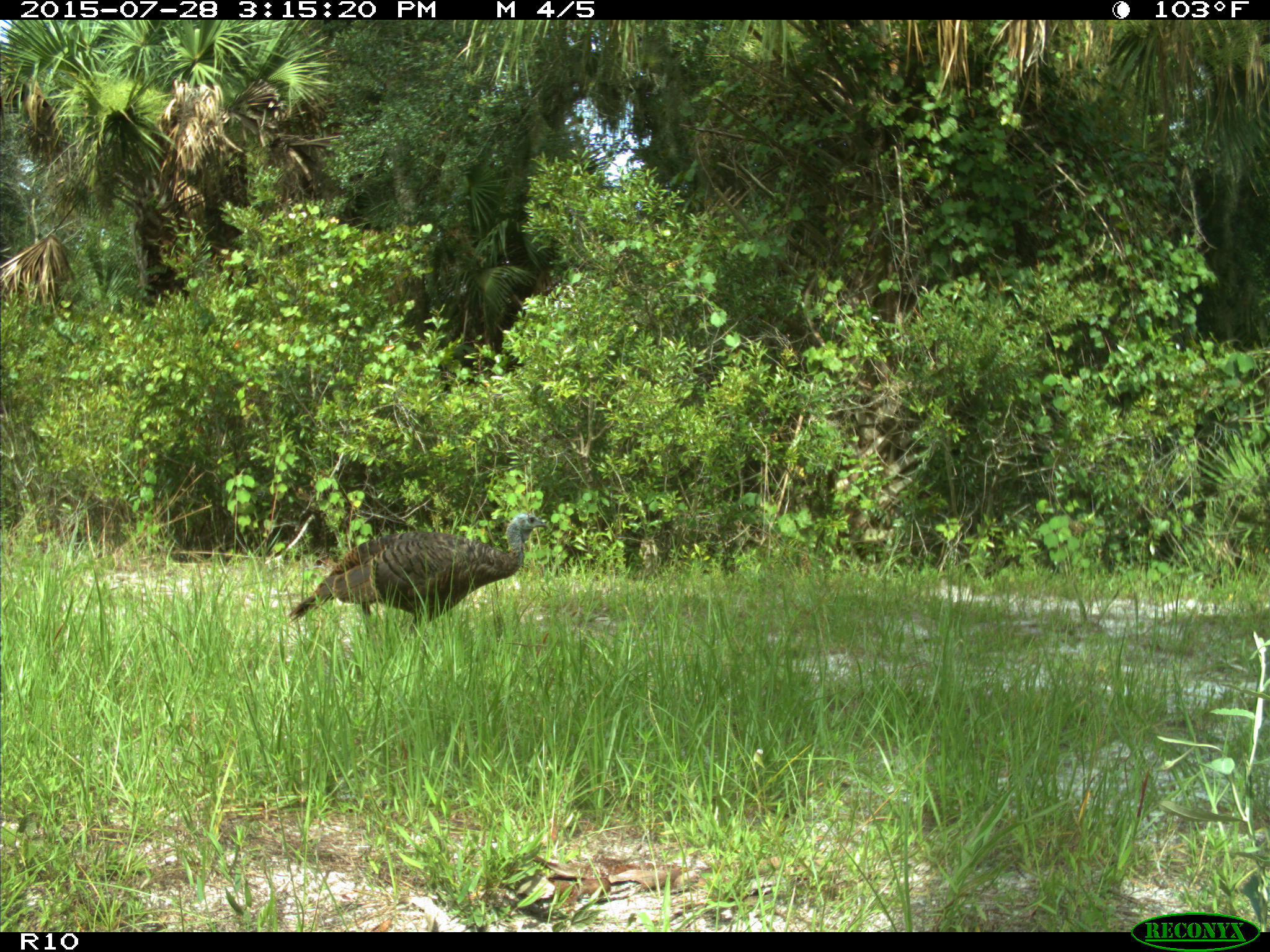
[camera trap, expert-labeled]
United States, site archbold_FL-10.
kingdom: Animalia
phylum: Chordata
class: Aves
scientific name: Aves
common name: birds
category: unidentified bird